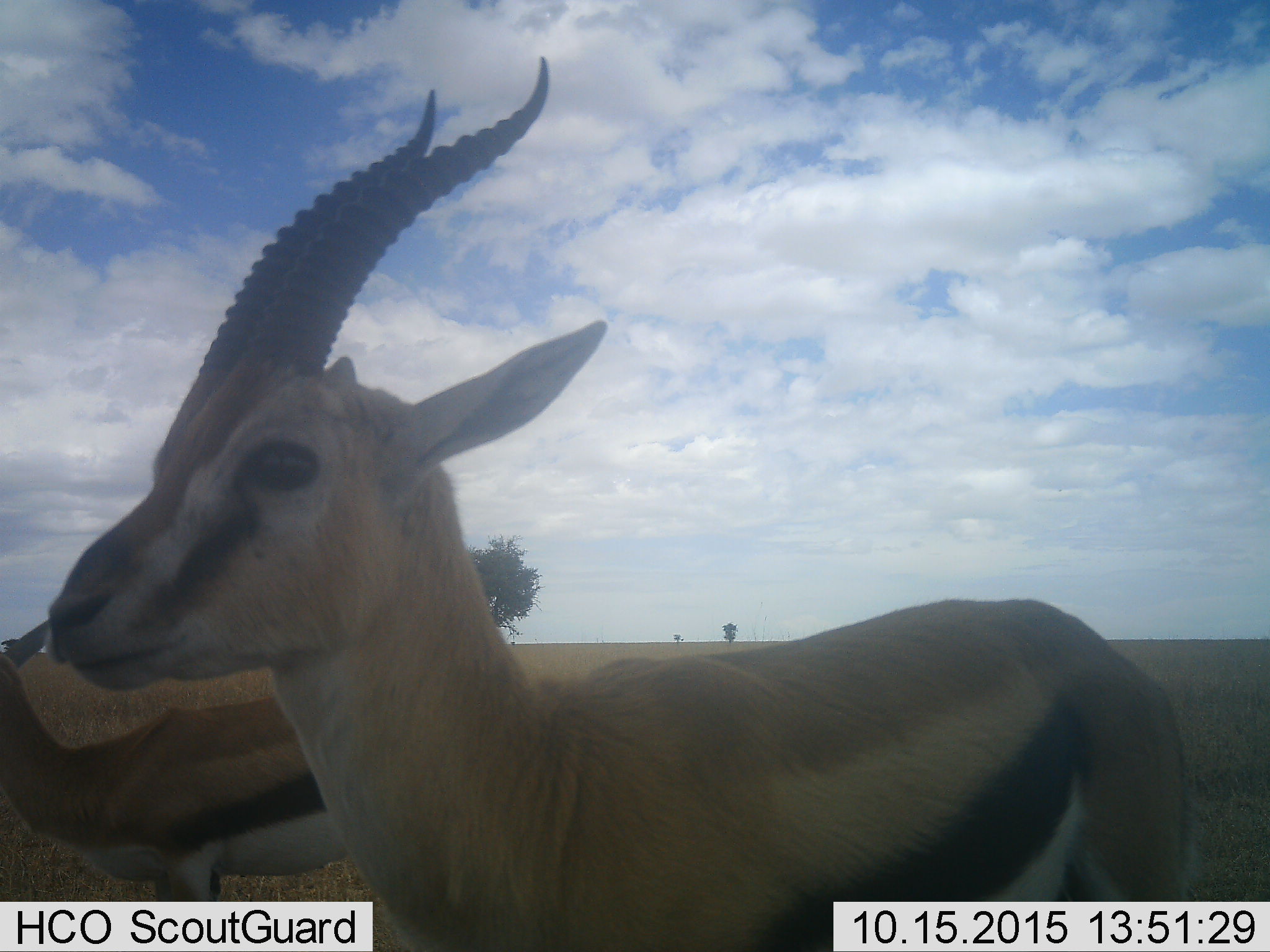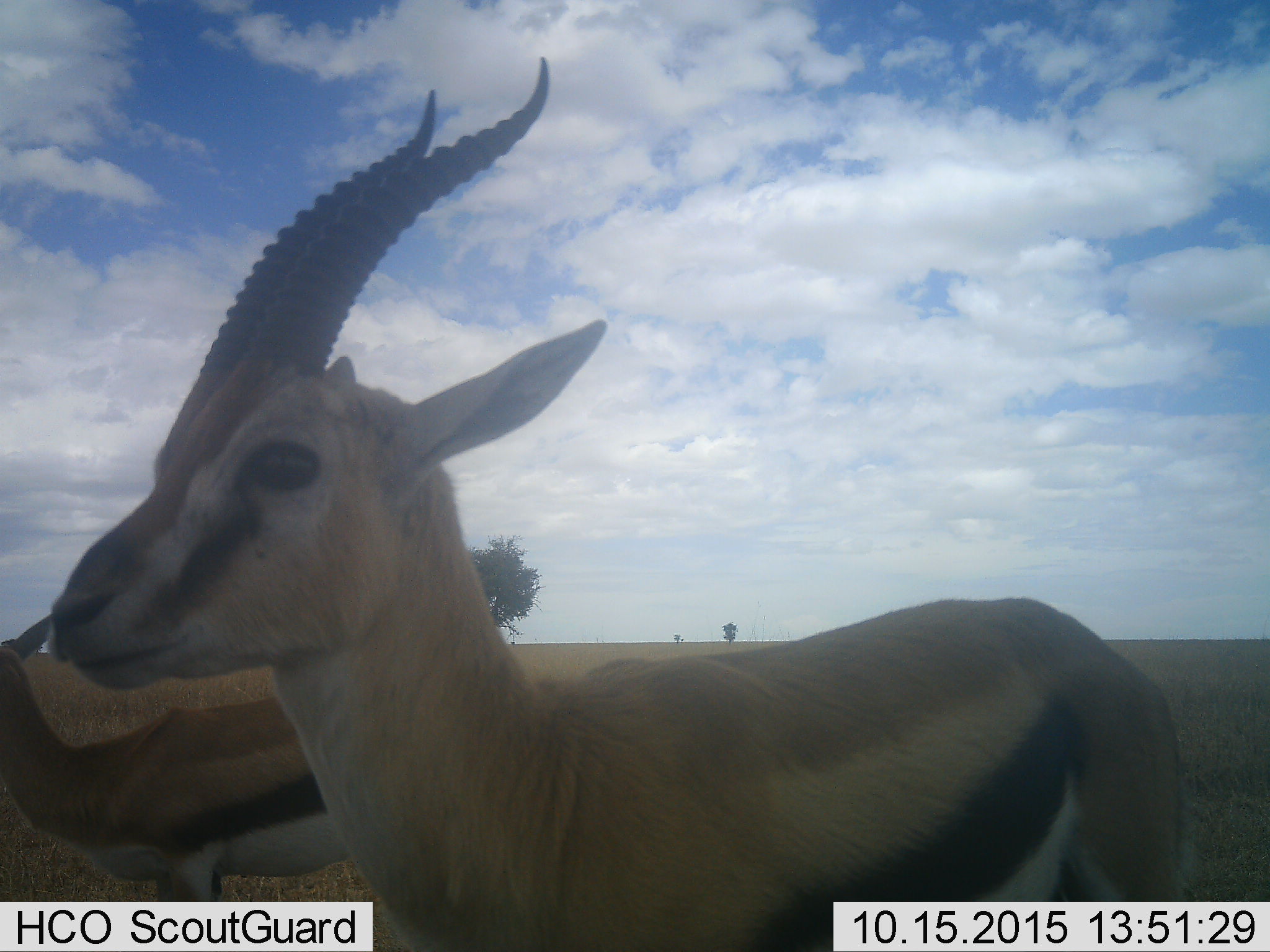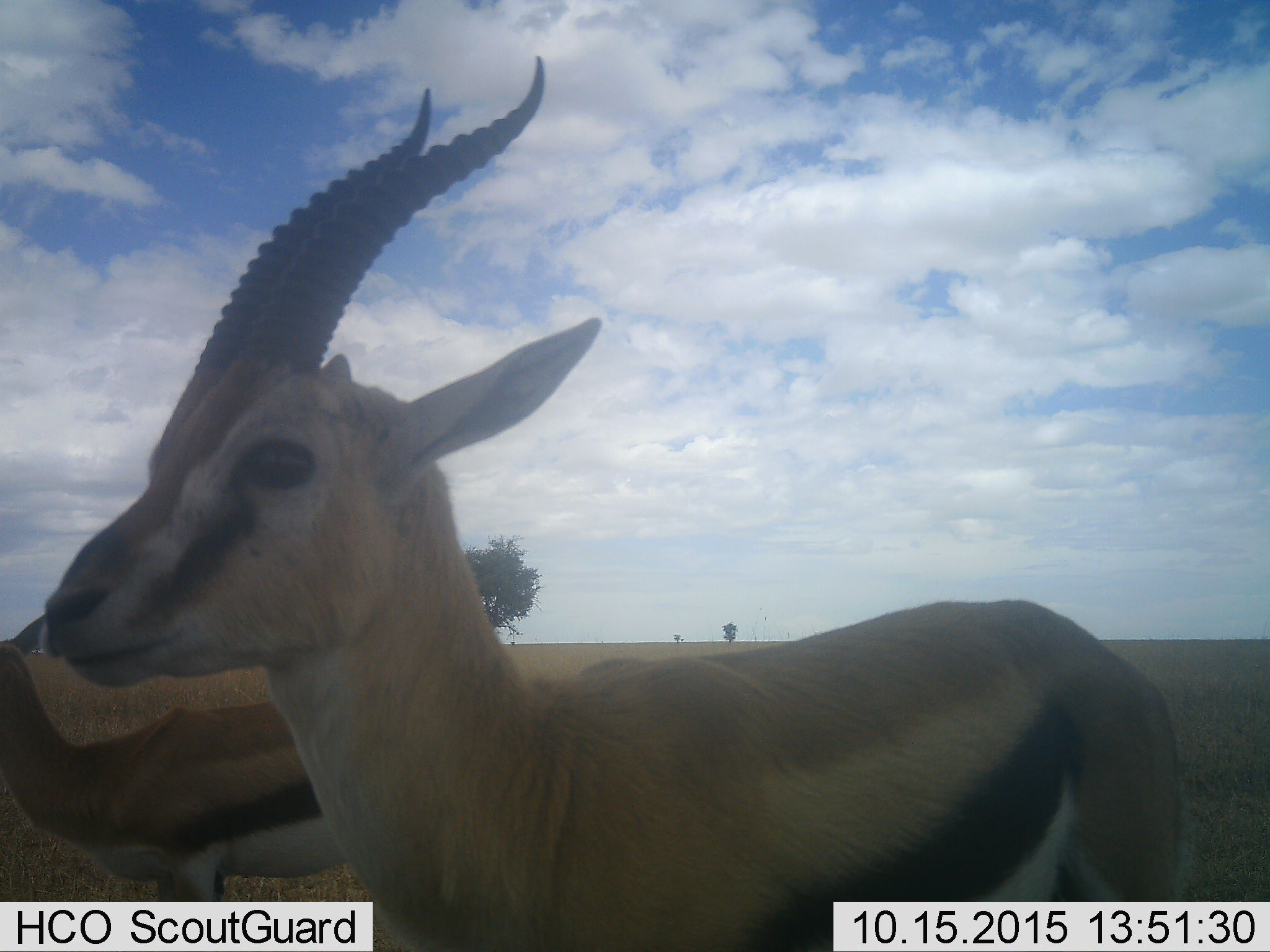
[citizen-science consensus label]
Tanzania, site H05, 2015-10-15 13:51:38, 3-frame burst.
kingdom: Animalia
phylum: Chordata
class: Mammalia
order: Artiodactyla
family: Bovidae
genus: Eudorcas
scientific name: Eudorcas thomsonii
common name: thomson's gazelle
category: gazellethomsons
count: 2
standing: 90%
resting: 10%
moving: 0%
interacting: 0%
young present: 0%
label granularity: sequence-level